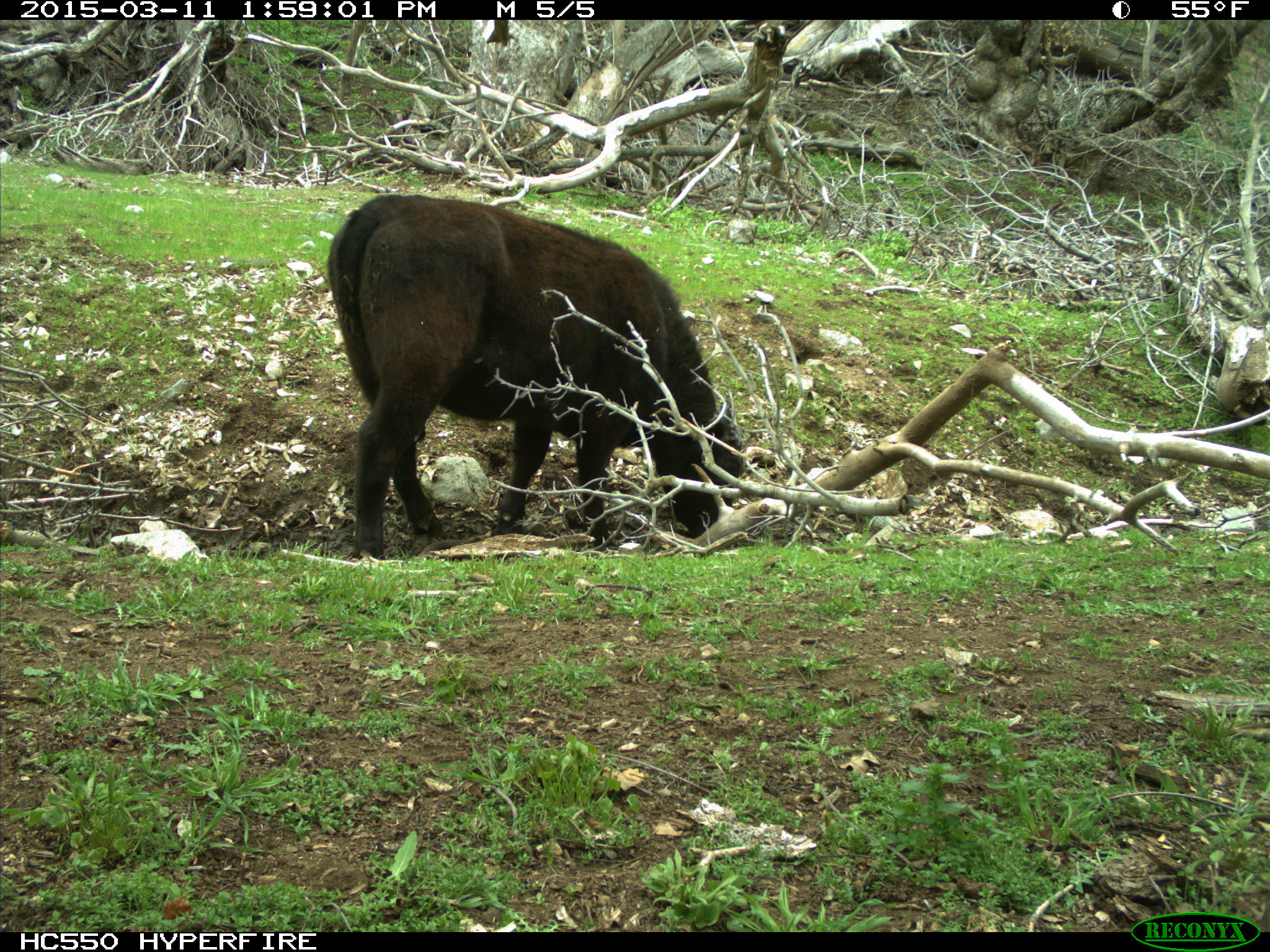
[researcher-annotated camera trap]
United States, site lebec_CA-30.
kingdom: Animalia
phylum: Chordata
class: Mammalia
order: Artiodactyla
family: Bovidae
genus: Bos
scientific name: Bos taurus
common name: domestic cow